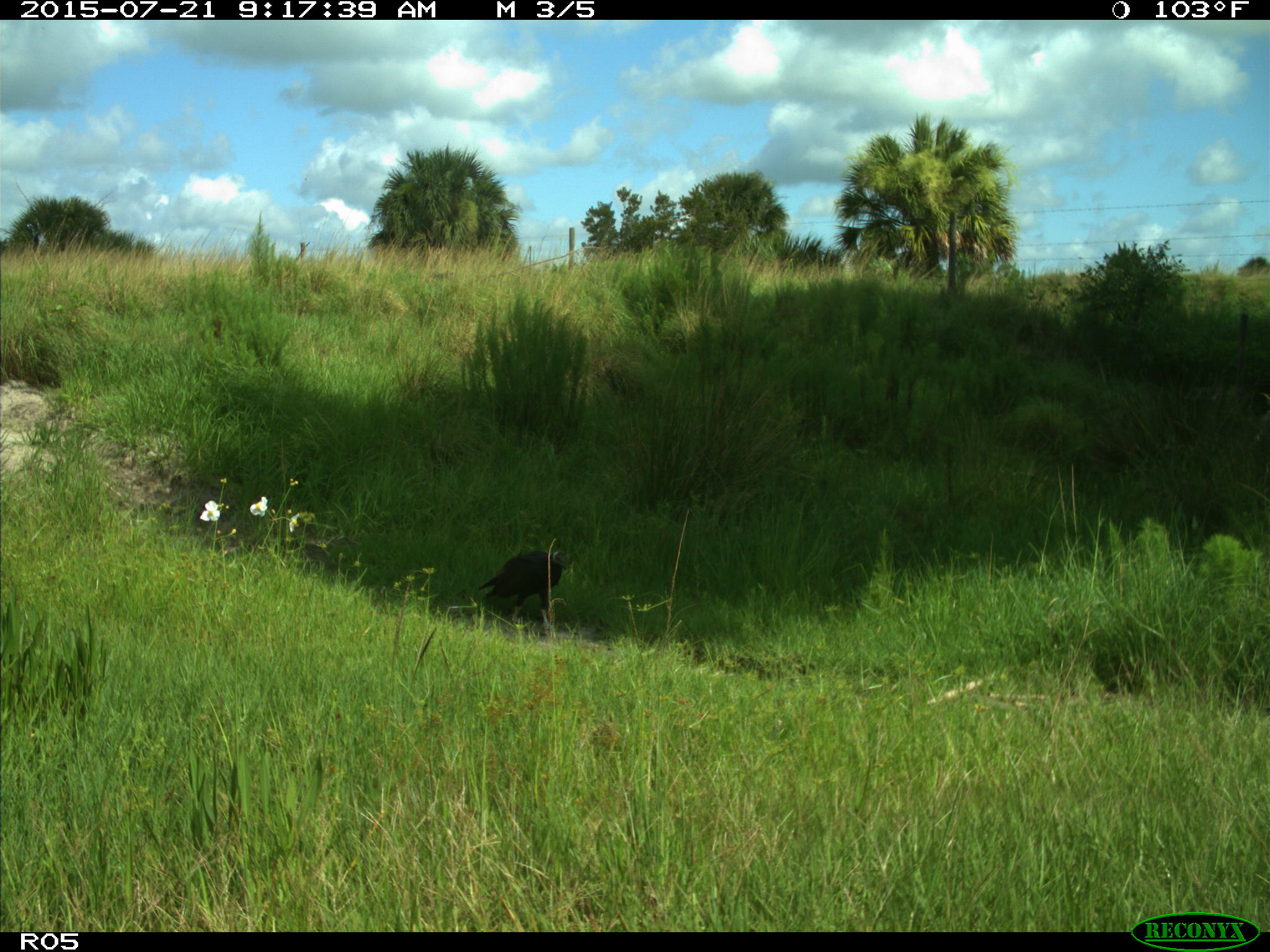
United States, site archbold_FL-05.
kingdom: Animalia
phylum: Chordata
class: Aves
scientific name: Aves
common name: birds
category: unidentified bird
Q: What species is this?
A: Unidentified bird (birds) (Aves).